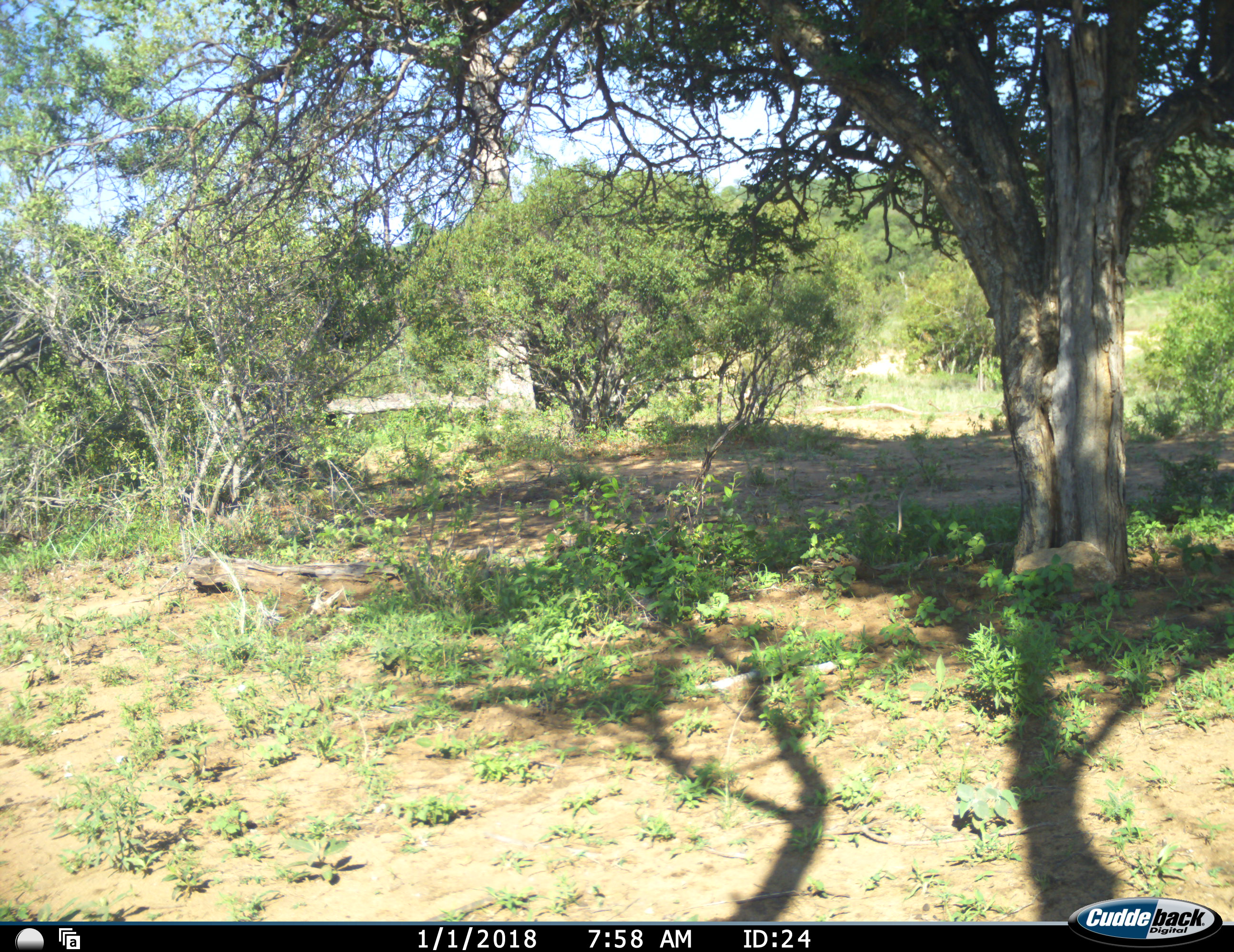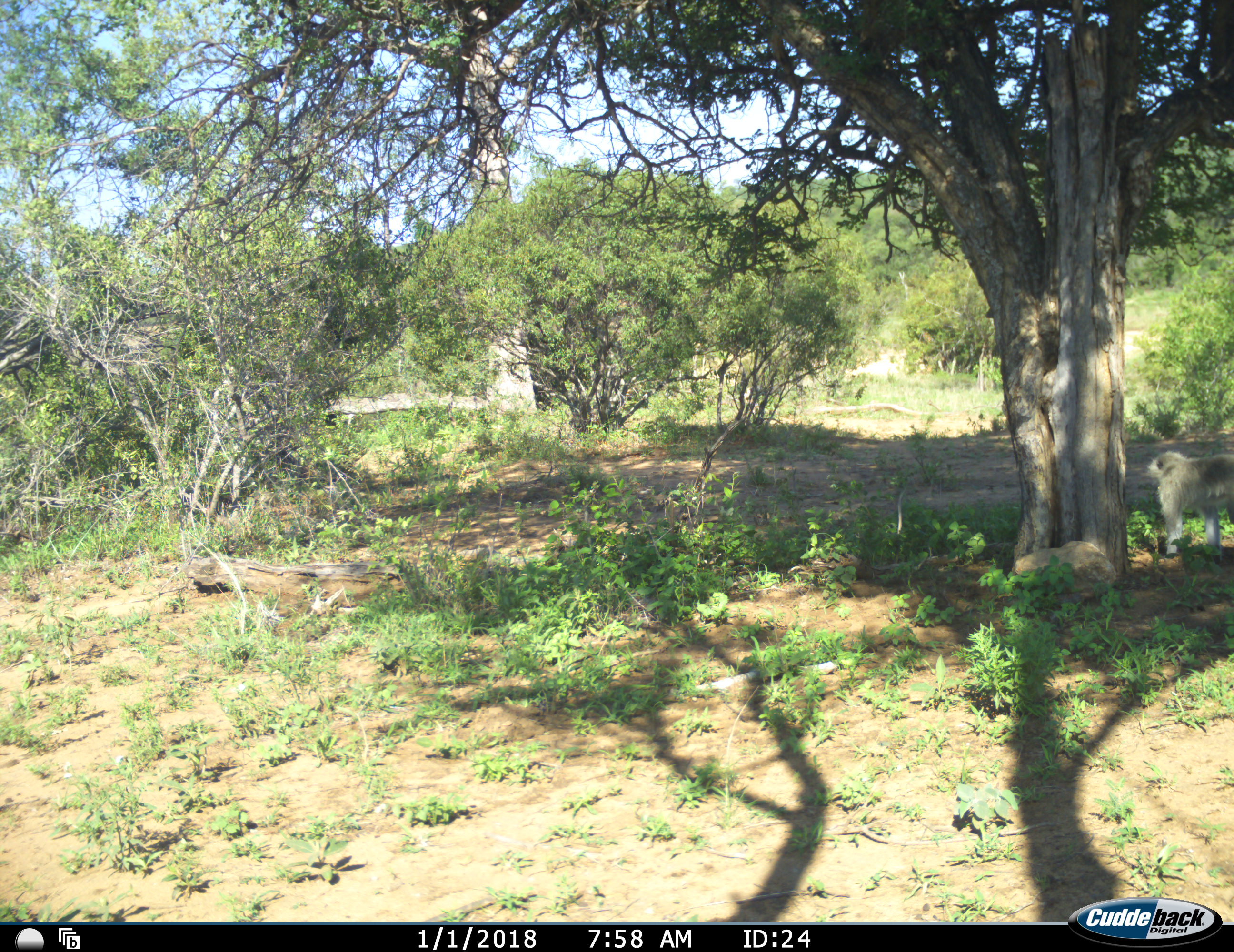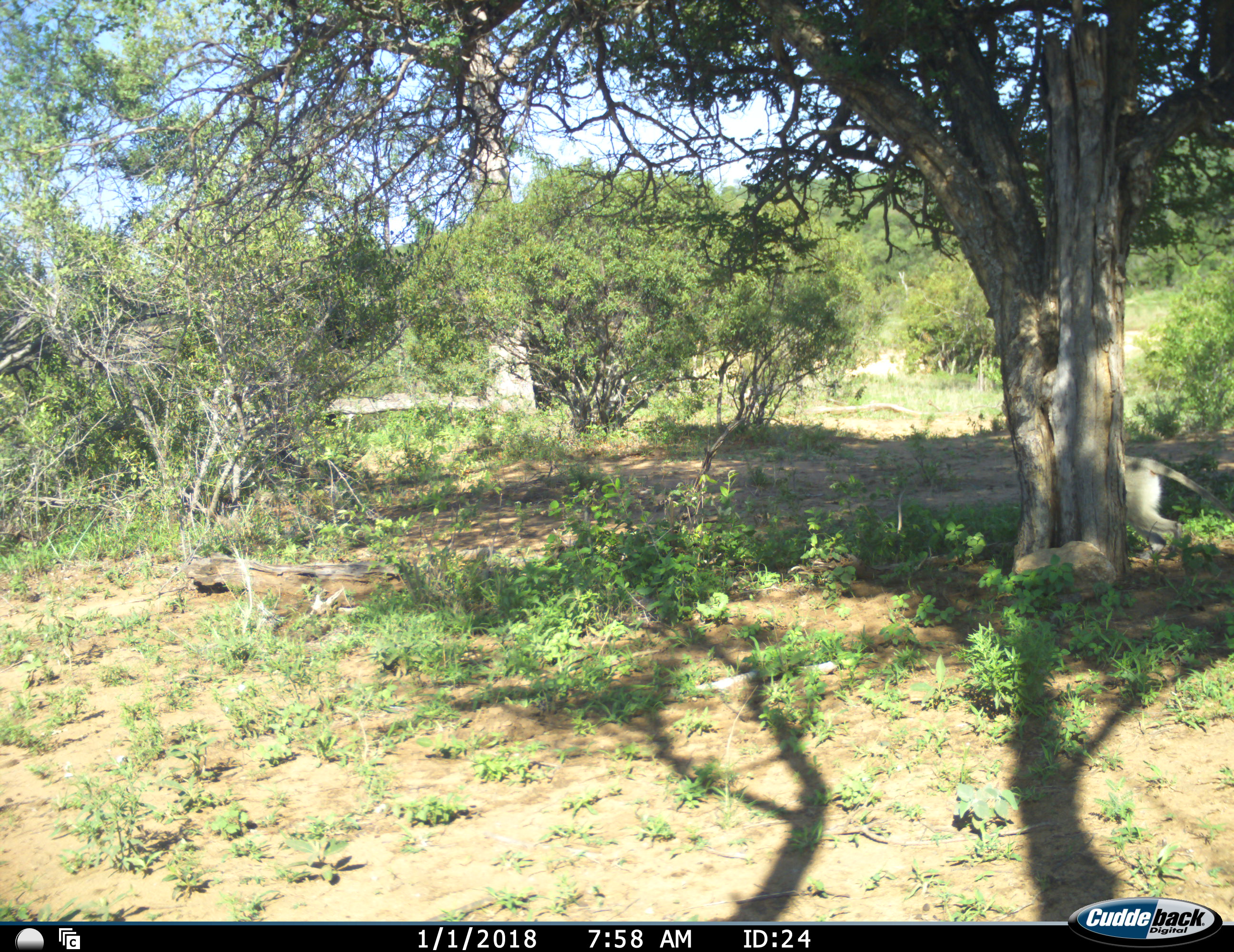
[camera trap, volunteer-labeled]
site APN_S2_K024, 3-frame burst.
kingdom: Animalia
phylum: Chordata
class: Mammalia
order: Primates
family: Cercopithecidae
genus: Chlorocebus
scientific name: Chlorocebus pygerythrus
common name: vervet monkey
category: monkeyvervet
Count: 1.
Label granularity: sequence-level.